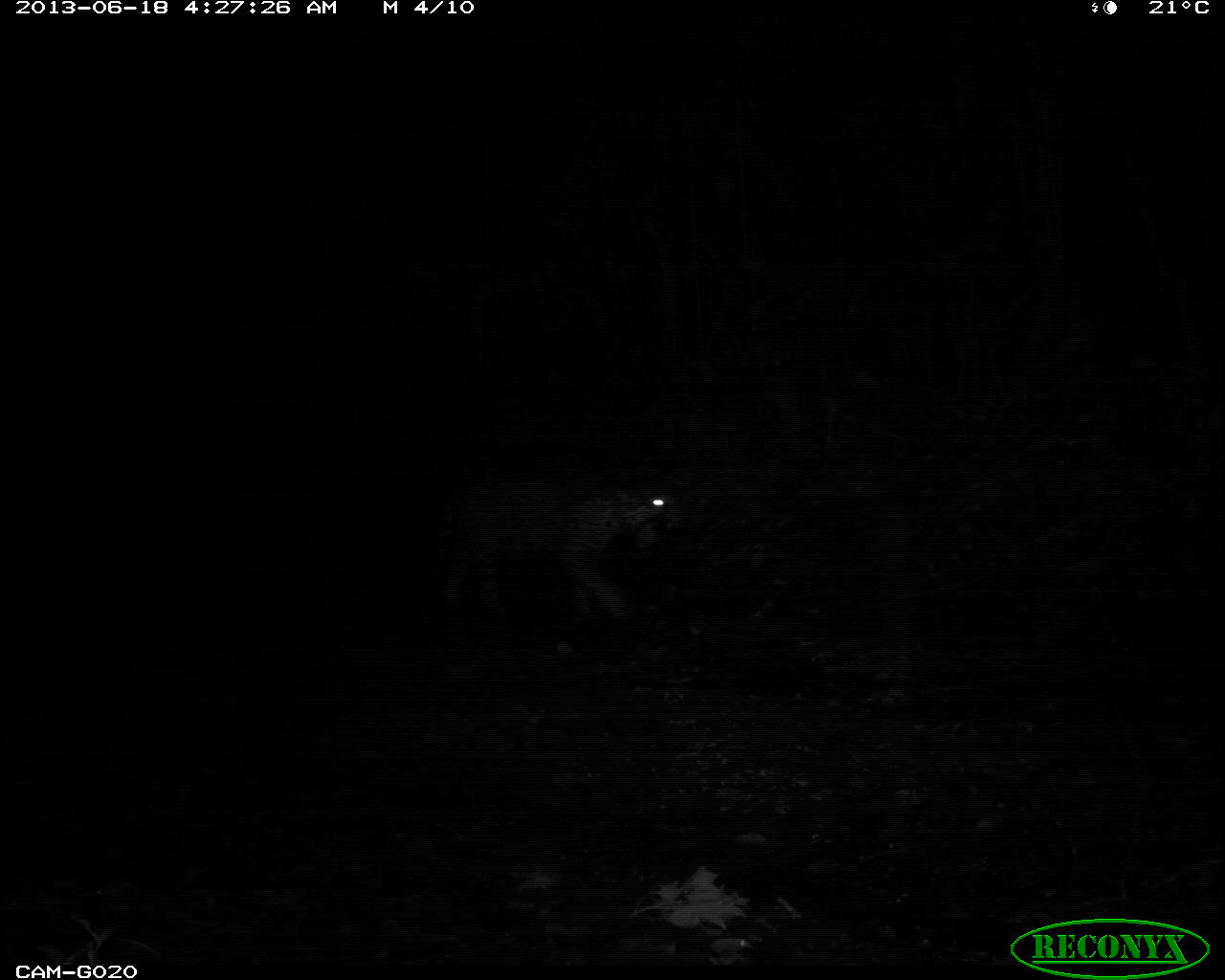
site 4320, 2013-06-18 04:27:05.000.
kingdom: Animalia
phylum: Chordata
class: Mammalia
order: Carnivora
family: Felidae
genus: Panthera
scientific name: Panthera onca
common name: jaguar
Panthera onca (jaguar), count 1, sex female.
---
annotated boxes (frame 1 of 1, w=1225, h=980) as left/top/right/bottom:
panthera onca: 417/465/687/625